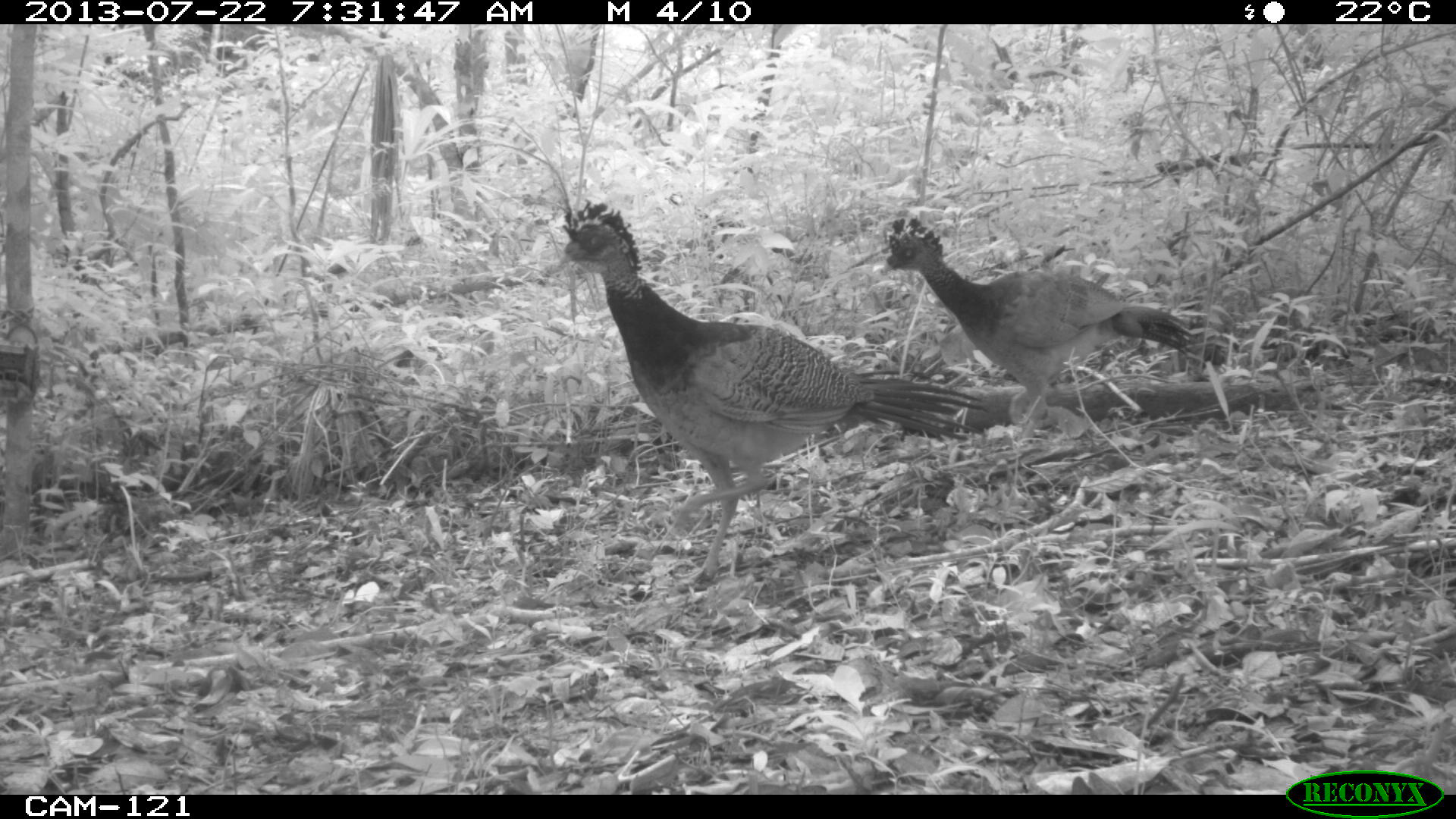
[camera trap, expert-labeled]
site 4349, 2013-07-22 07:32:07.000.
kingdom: Animalia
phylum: Chordata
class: Aves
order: Galliformes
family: Cracidae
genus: Crax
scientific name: Crax rubra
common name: great curassow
Crax rubra (great curassow), count 4.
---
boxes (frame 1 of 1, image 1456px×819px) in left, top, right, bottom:
crax rubra: 553, 195, 992, 586; 875, 216, 1197, 443